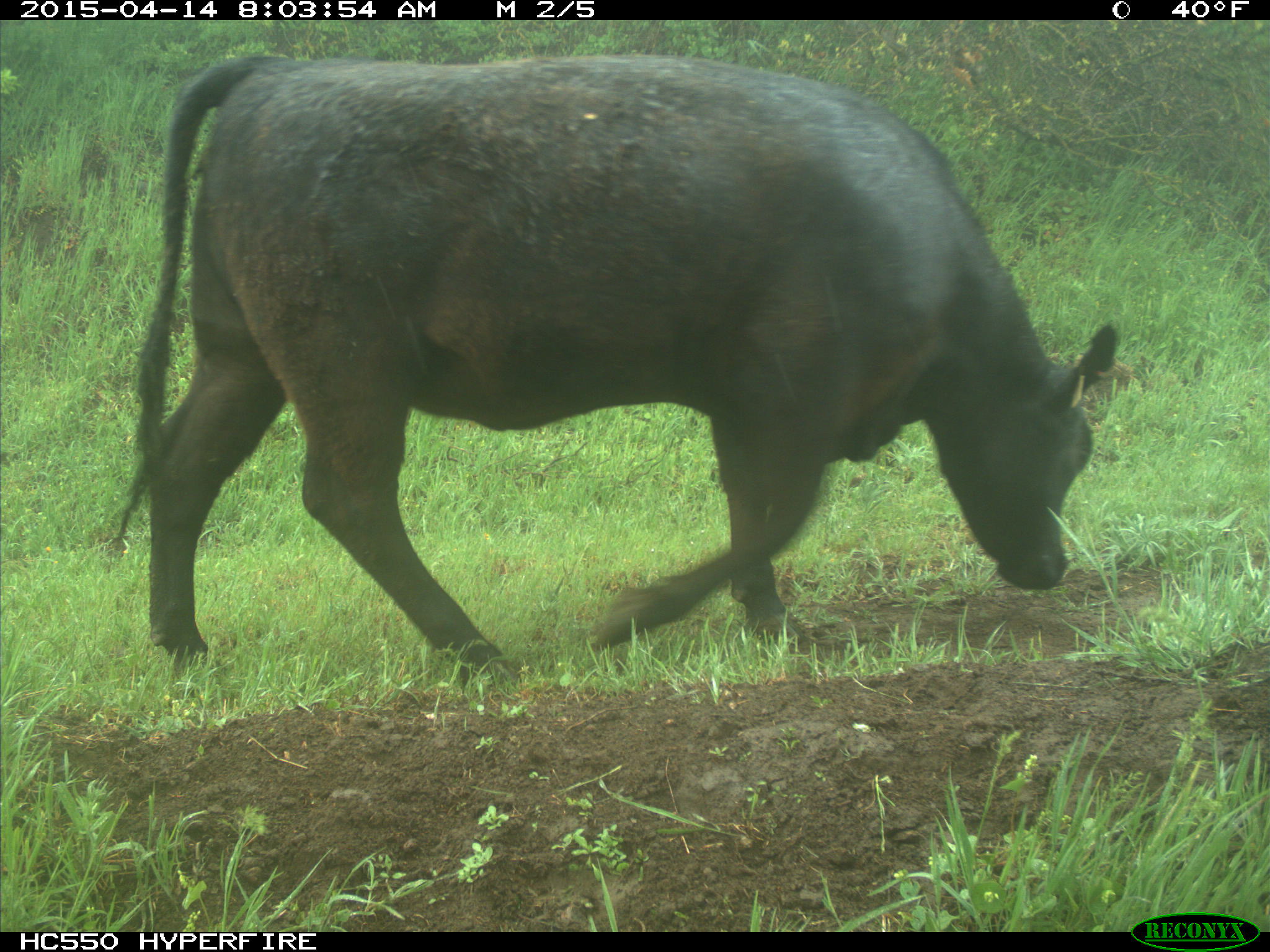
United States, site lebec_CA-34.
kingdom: Animalia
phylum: Chordata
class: Mammalia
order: Artiodactyla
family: Bovidae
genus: Bos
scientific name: Bos taurus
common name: domestic cow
Bos taurus (domestic cow).